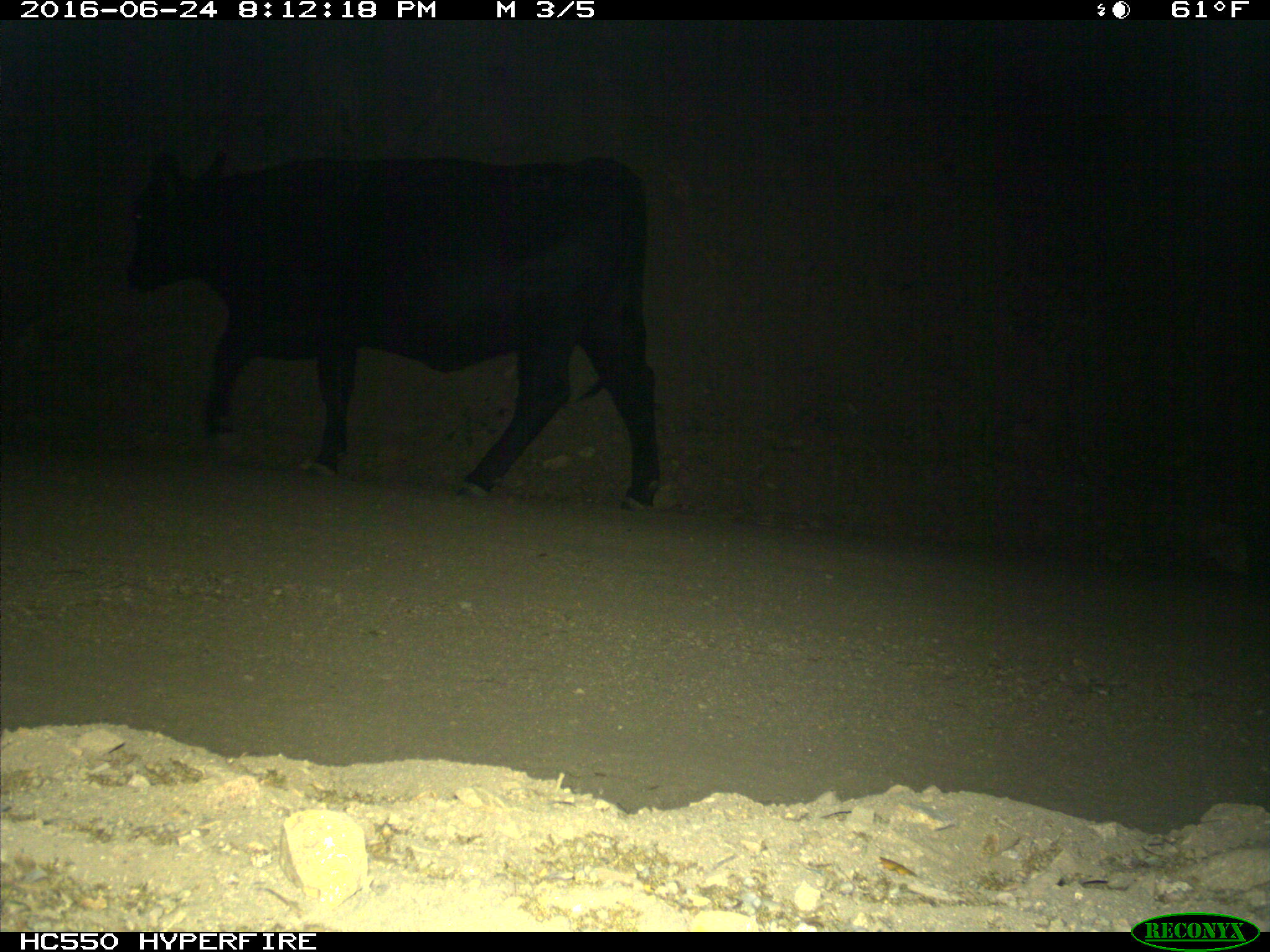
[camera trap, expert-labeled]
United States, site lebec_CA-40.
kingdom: Animalia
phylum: Chordata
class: Mammalia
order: Artiodactyla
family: Bovidae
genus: Bos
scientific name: Bos taurus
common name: domestic cow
Bos taurus (domestic cow).